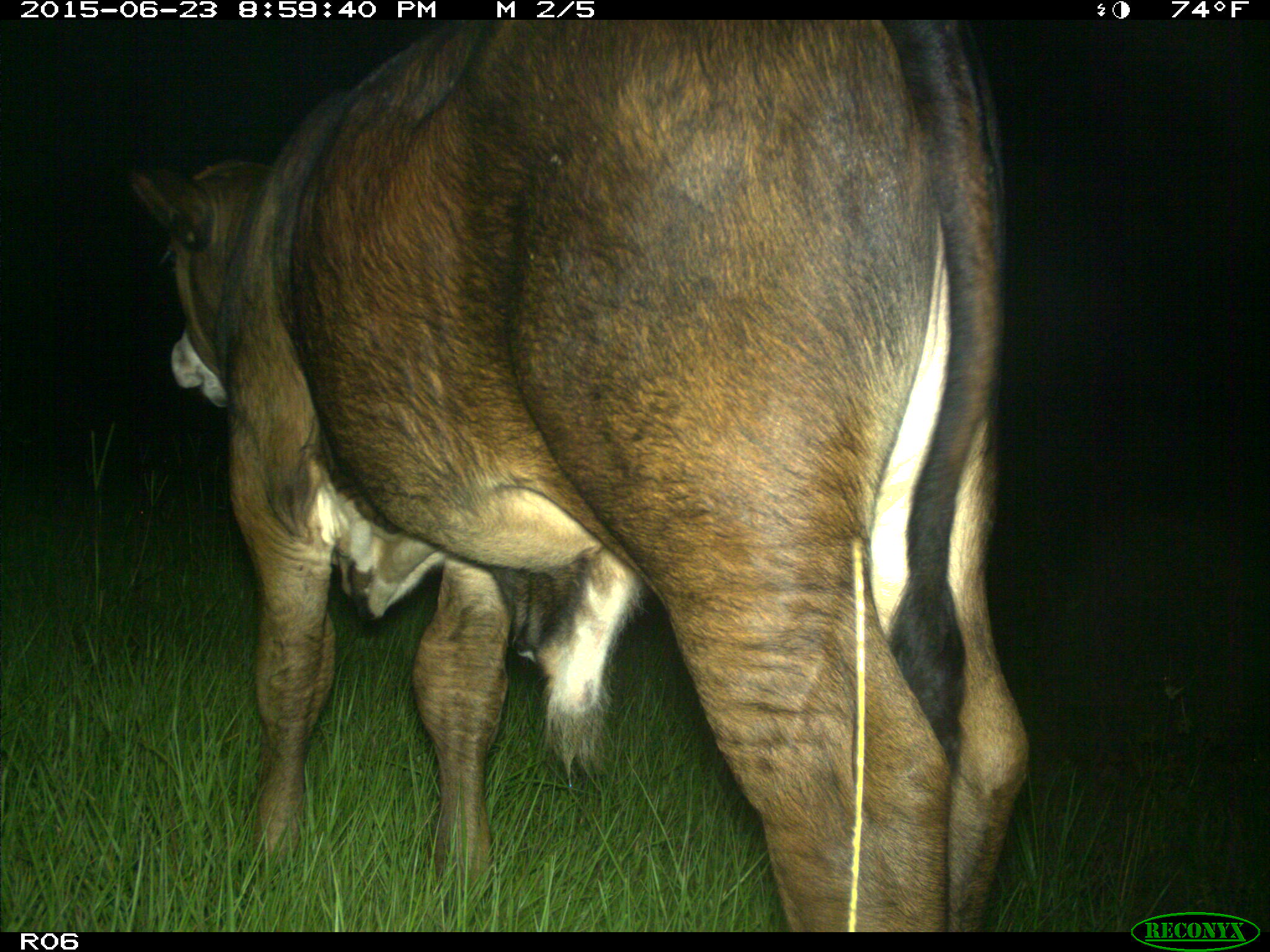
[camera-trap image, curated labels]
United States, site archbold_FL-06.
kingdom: Animalia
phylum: Chordata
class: Mammalia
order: Artiodactyla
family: Bovidae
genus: Bos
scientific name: Bos taurus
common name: domestic cow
Bos taurus (domestic cow).